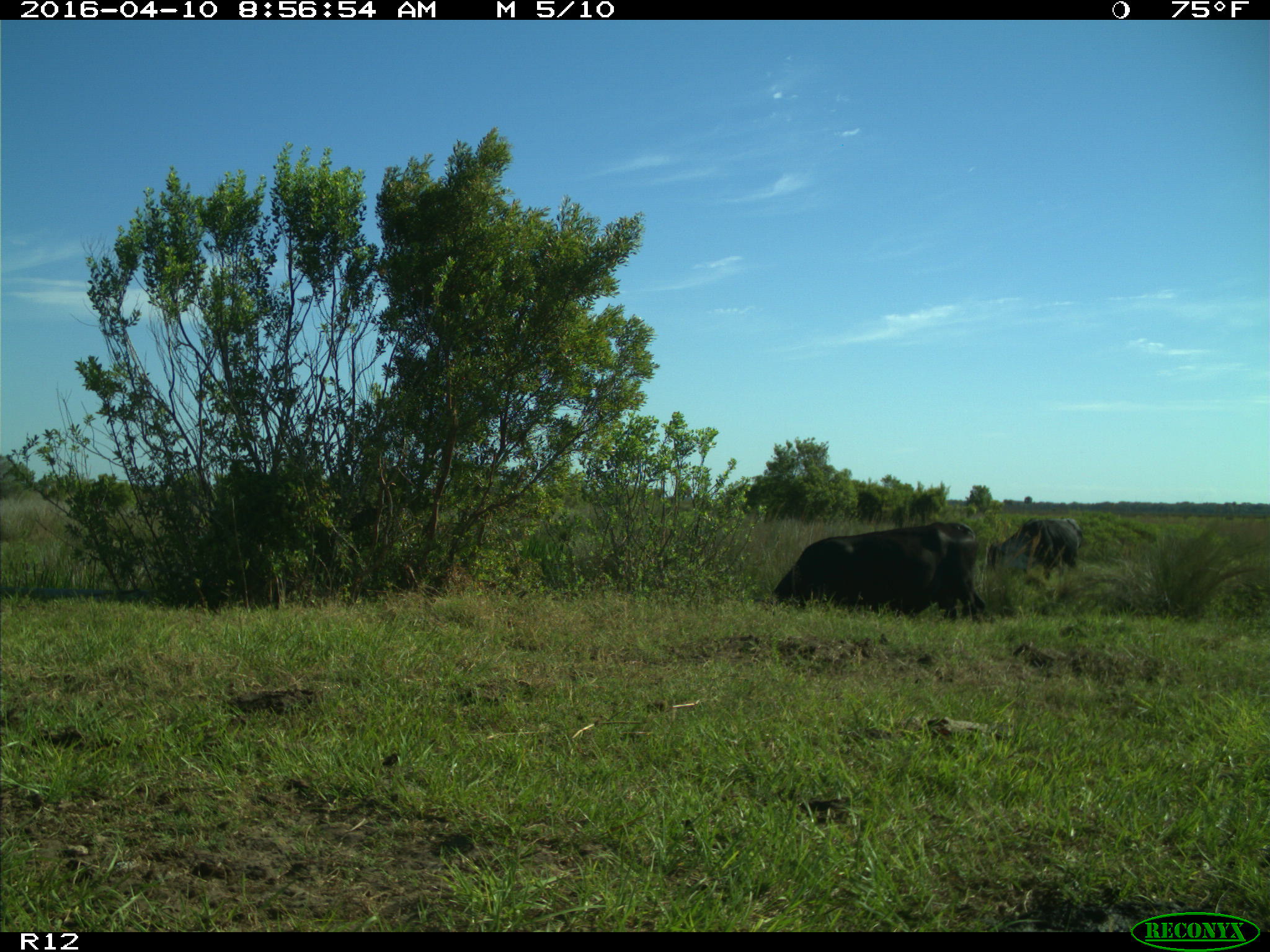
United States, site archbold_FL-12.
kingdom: Animalia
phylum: Chordata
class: Mammalia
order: Artiodactyla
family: Bovidae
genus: Bos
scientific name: Bos taurus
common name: domestic cow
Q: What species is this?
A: Bos taurus (domestic cow).